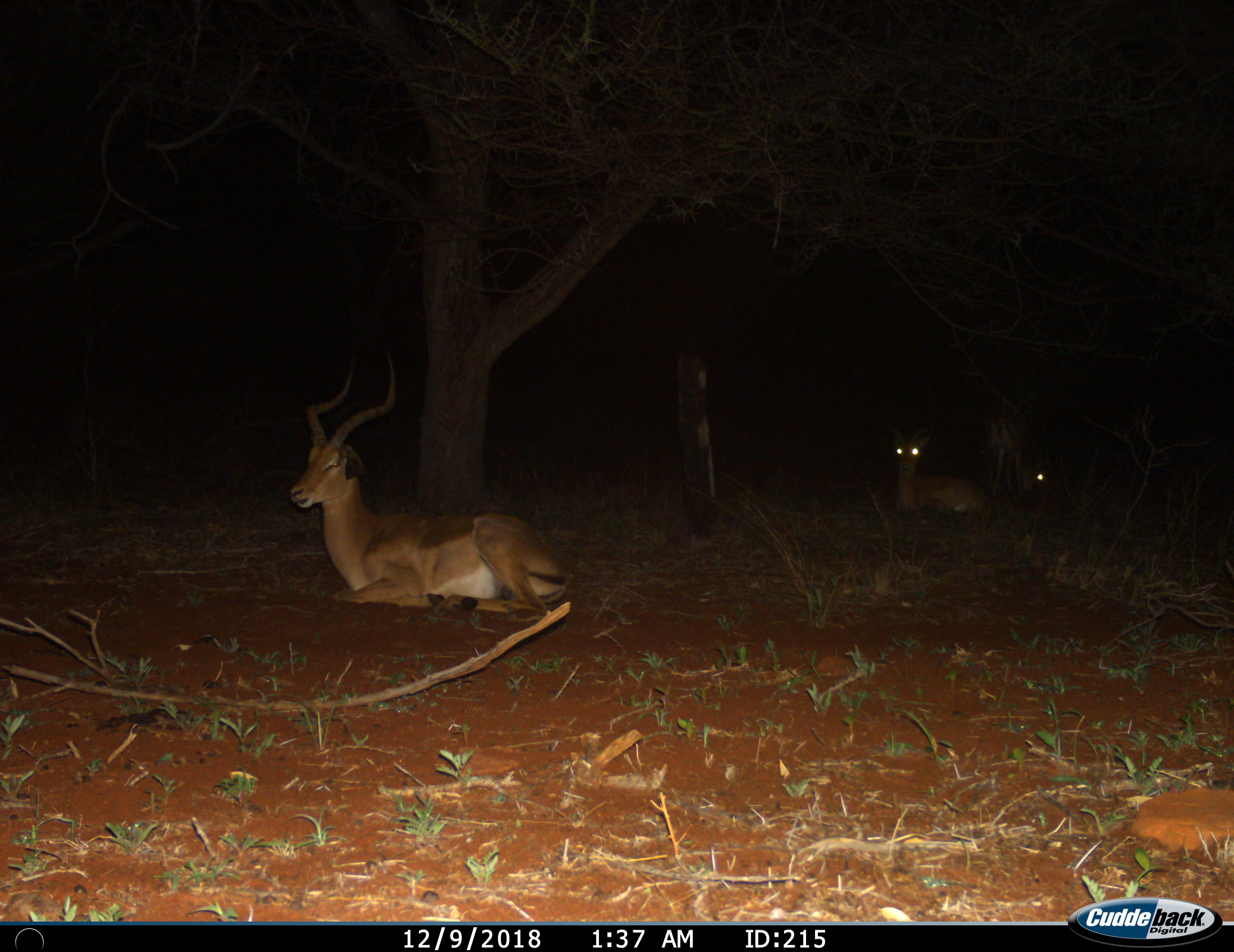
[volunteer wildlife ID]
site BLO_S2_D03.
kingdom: Animalia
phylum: Chordata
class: Mammalia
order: Artiodactyla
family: Bovidae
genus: Aepyceros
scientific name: Aepyceros melampus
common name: impala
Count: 3.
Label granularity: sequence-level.